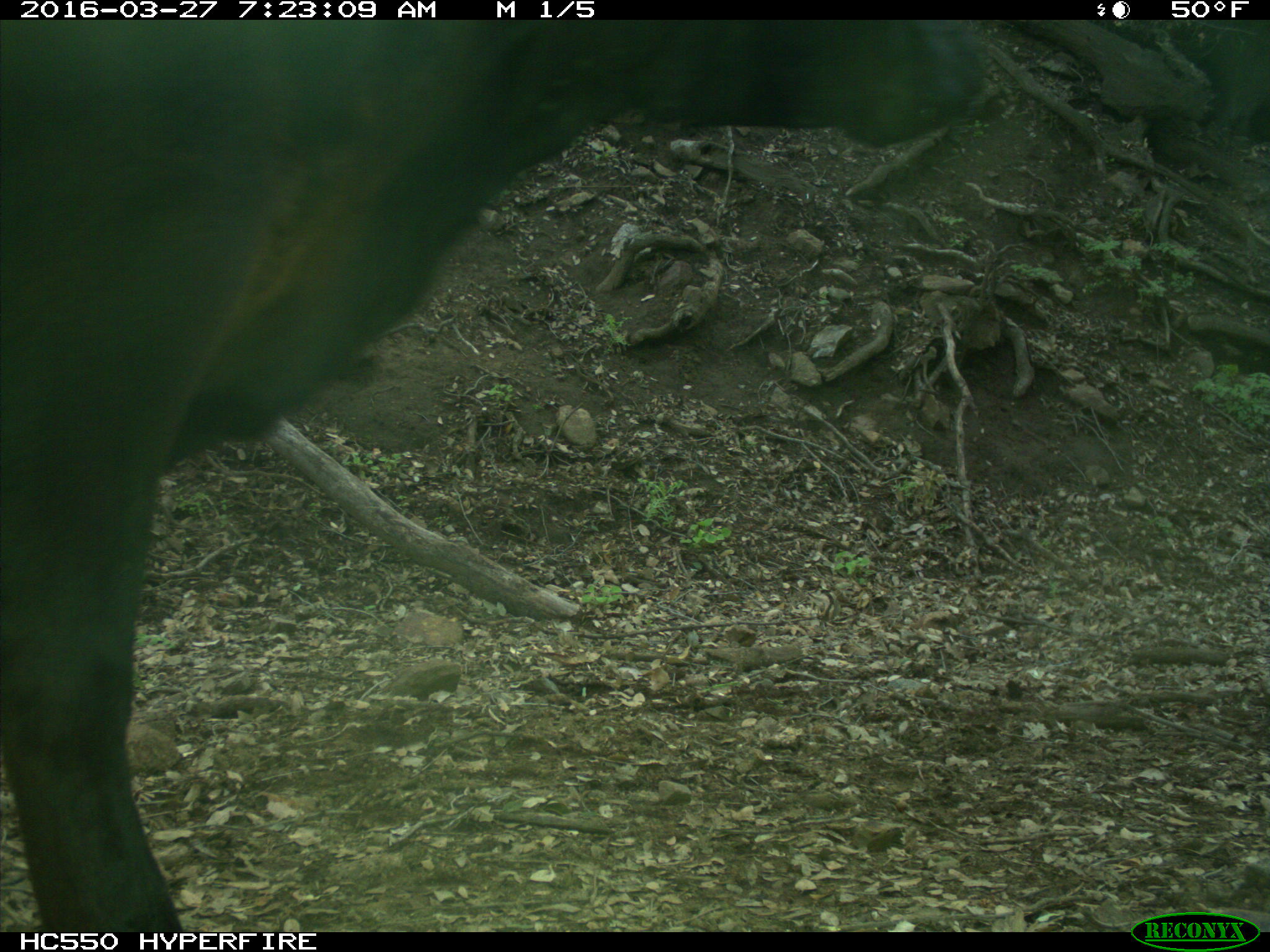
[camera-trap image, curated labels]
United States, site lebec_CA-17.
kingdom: Animalia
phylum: Chordata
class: Mammalia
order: Artiodactyla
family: Bovidae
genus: Bos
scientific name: Bos taurus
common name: domestic cow